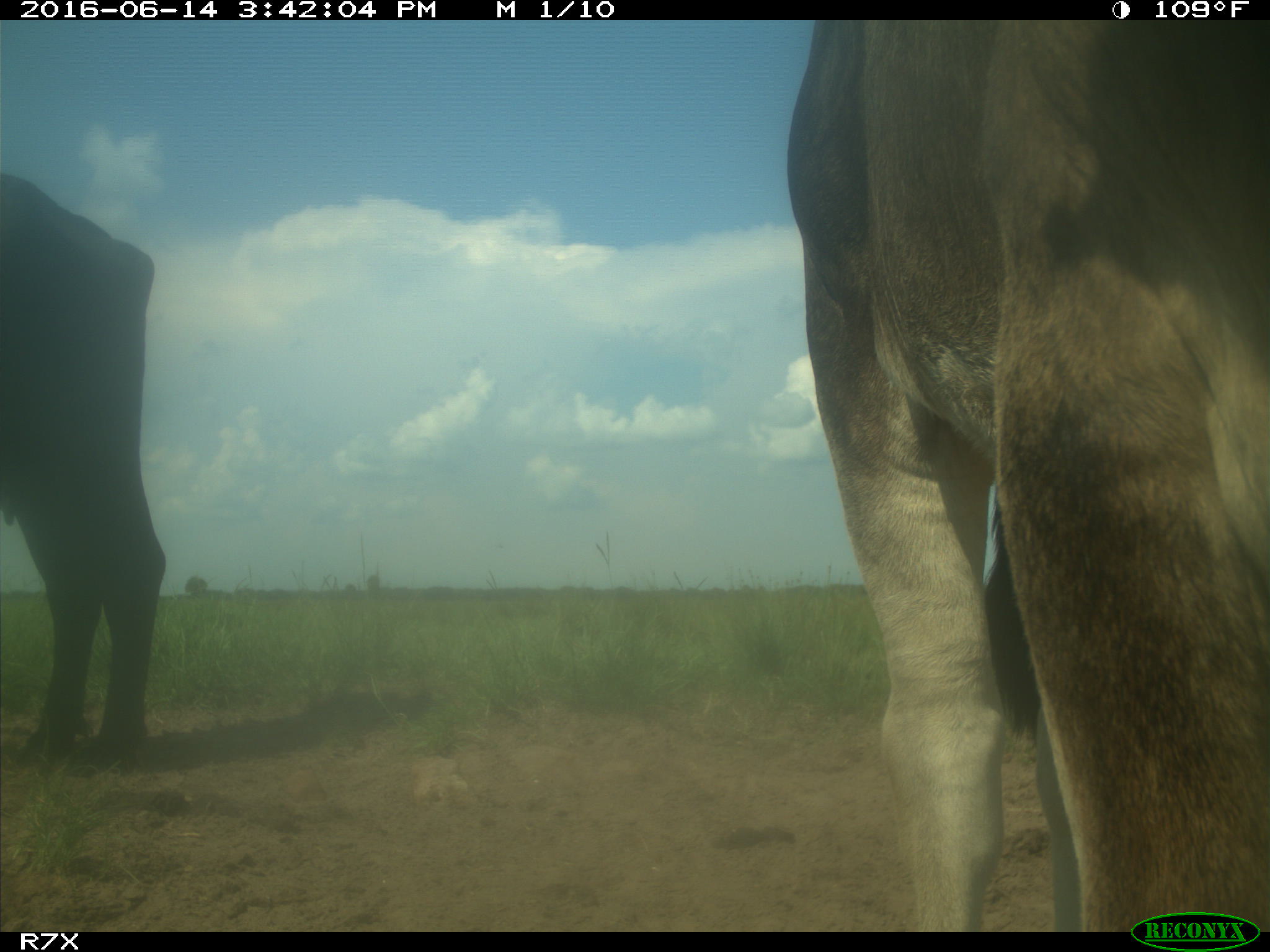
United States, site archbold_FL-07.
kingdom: Animalia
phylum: Chordata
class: Mammalia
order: Artiodactyla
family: Bovidae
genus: Bos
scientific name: Bos taurus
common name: domestic cow